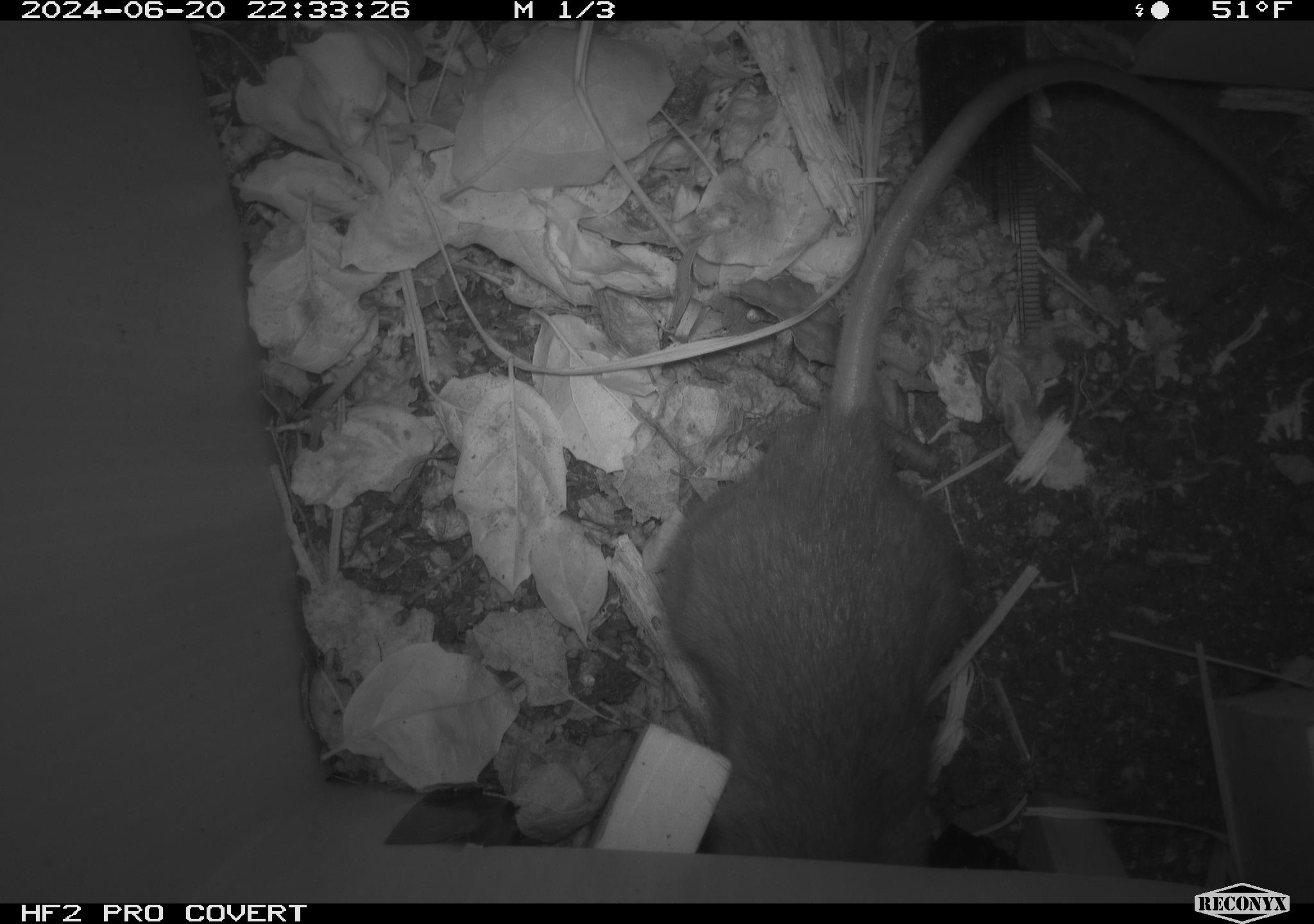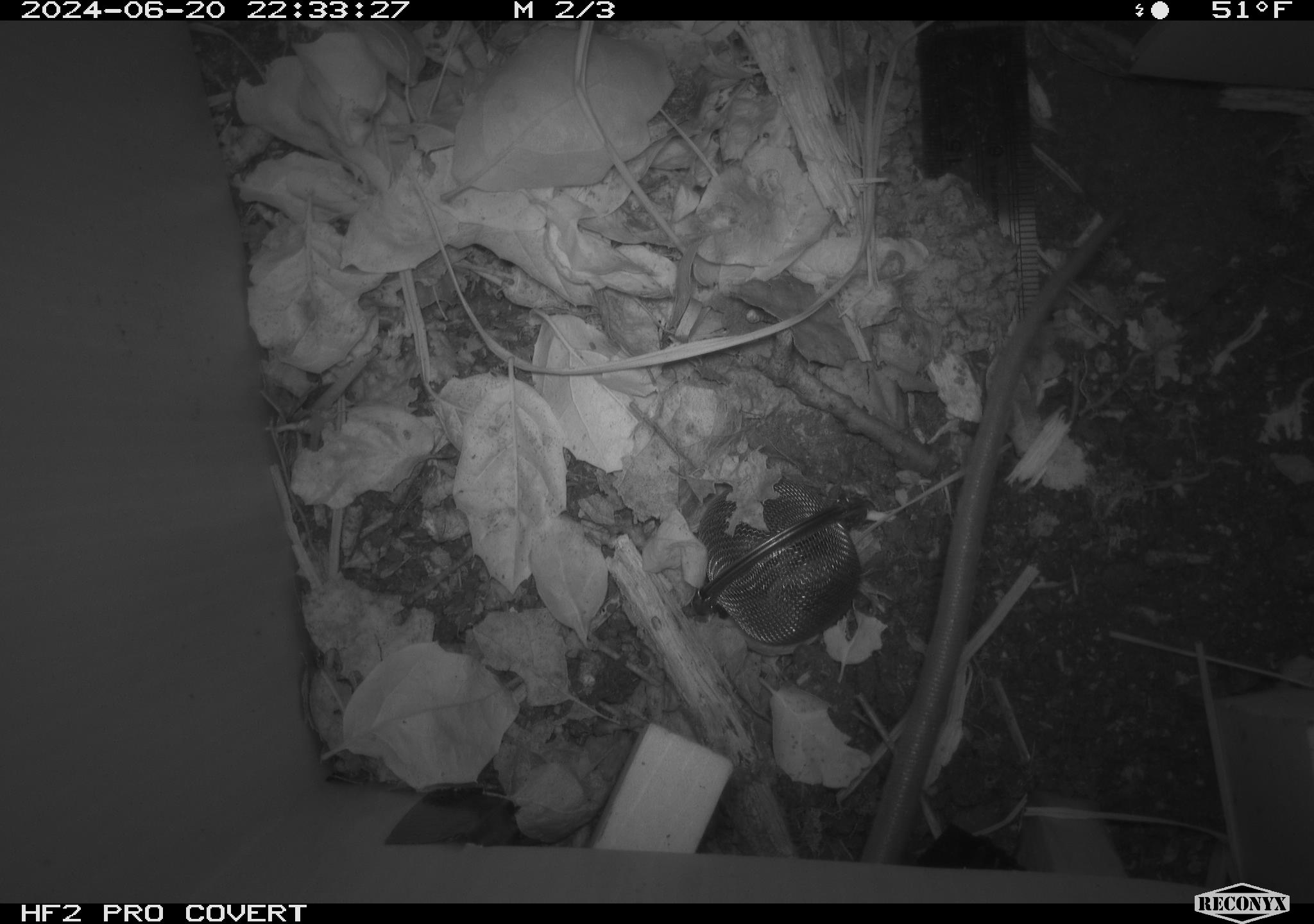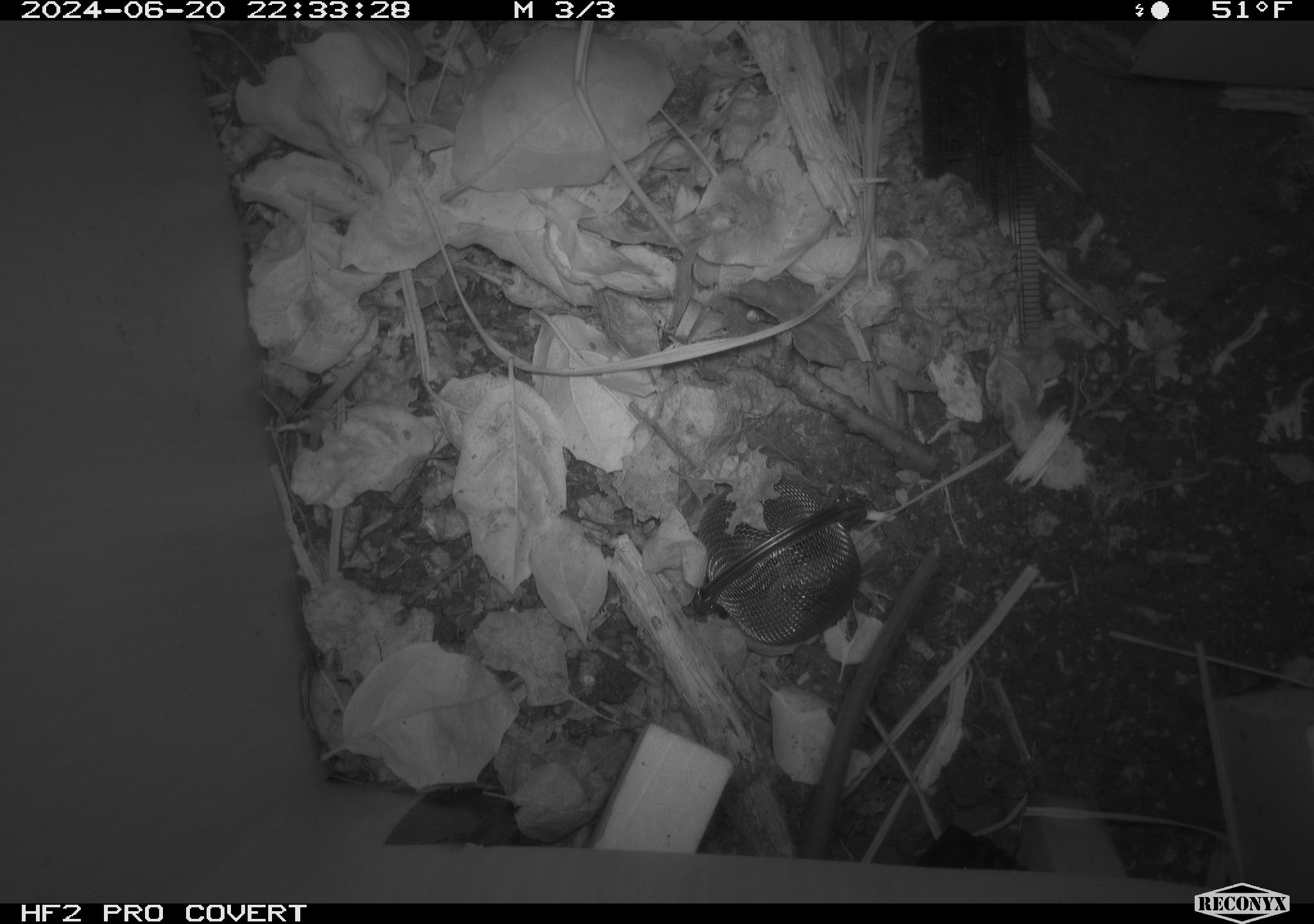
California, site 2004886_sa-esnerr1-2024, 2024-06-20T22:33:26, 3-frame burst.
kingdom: Animalia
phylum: Chordata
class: Mammalia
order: Rodentia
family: Muridae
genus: Rattus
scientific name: Rattus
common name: rat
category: rattus species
Rattus species (rat) (Rattus).